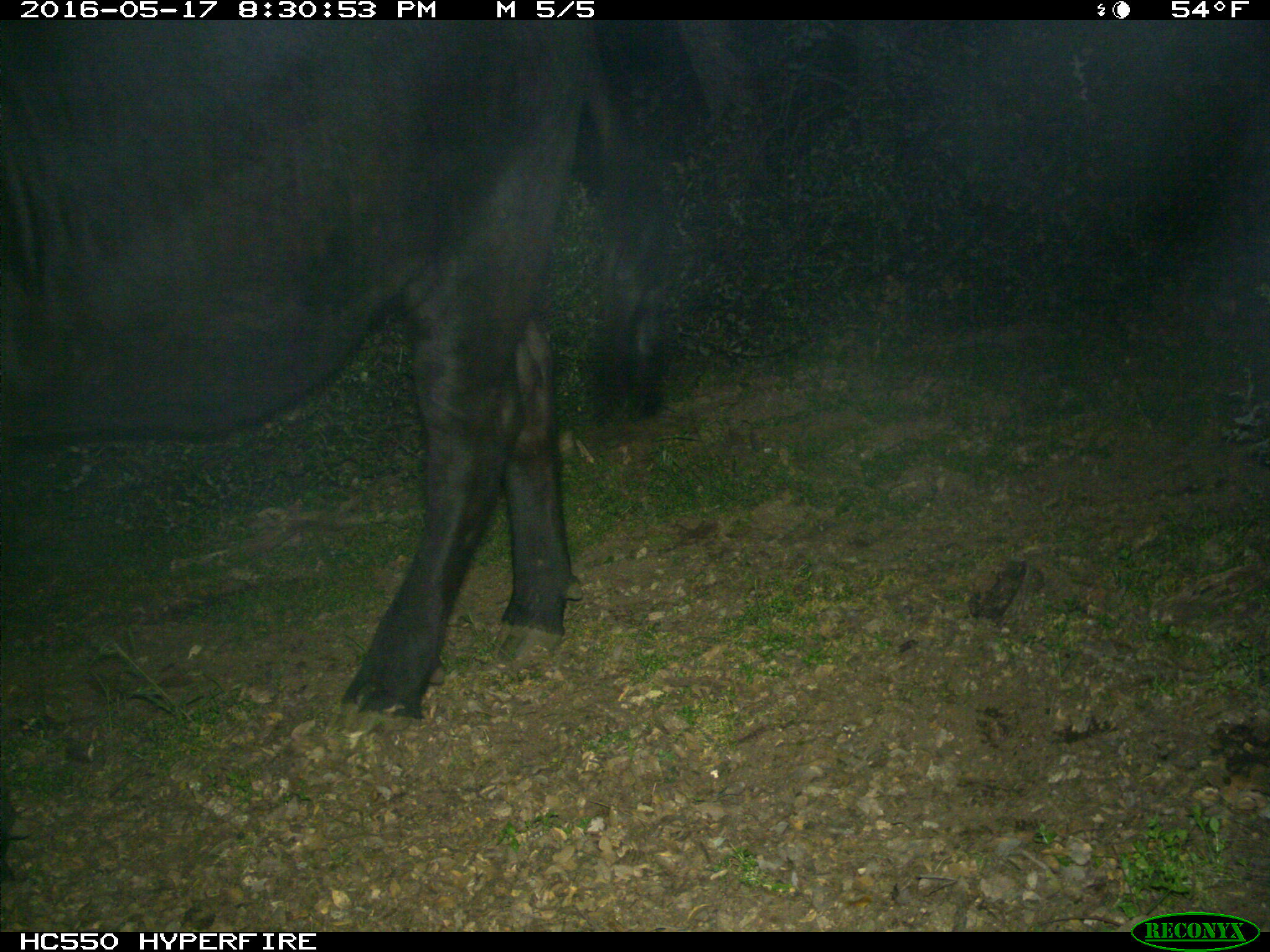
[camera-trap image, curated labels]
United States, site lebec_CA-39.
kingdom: Animalia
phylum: Chordata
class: Mammalia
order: Artiodactyla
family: Bovidae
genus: Bos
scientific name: Bos taurus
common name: domestic cow